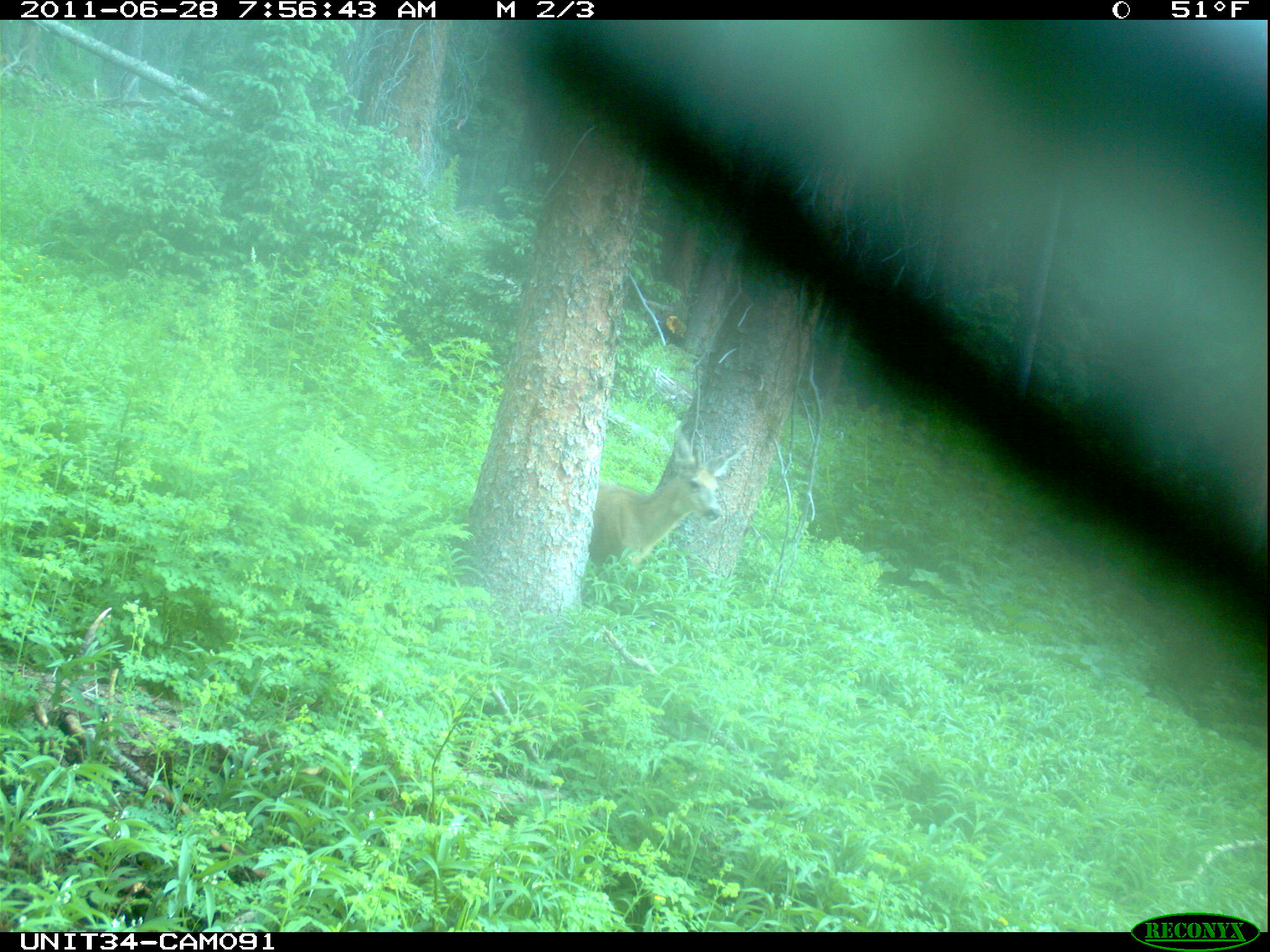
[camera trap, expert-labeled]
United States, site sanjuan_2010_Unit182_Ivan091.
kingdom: Animalia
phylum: Chordata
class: Mammalia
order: Artiodactyla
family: Cervidae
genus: Odocoileus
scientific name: Odocoileus hemionus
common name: mule deer